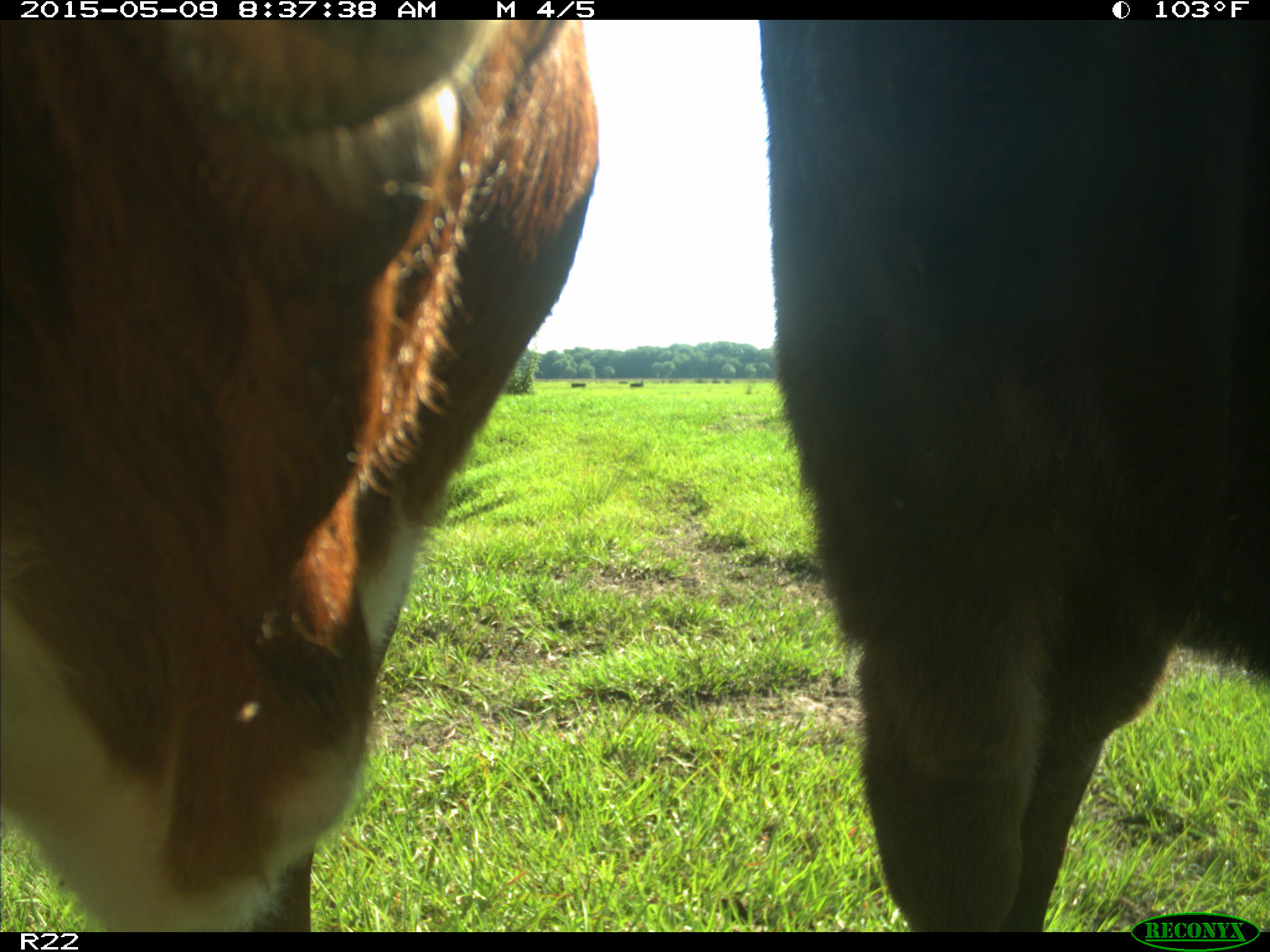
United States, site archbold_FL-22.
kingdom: Animalia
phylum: Chordata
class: Mammalia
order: Artiodactyla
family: Bovidae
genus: Bos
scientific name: Bos taurus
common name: domestic cow